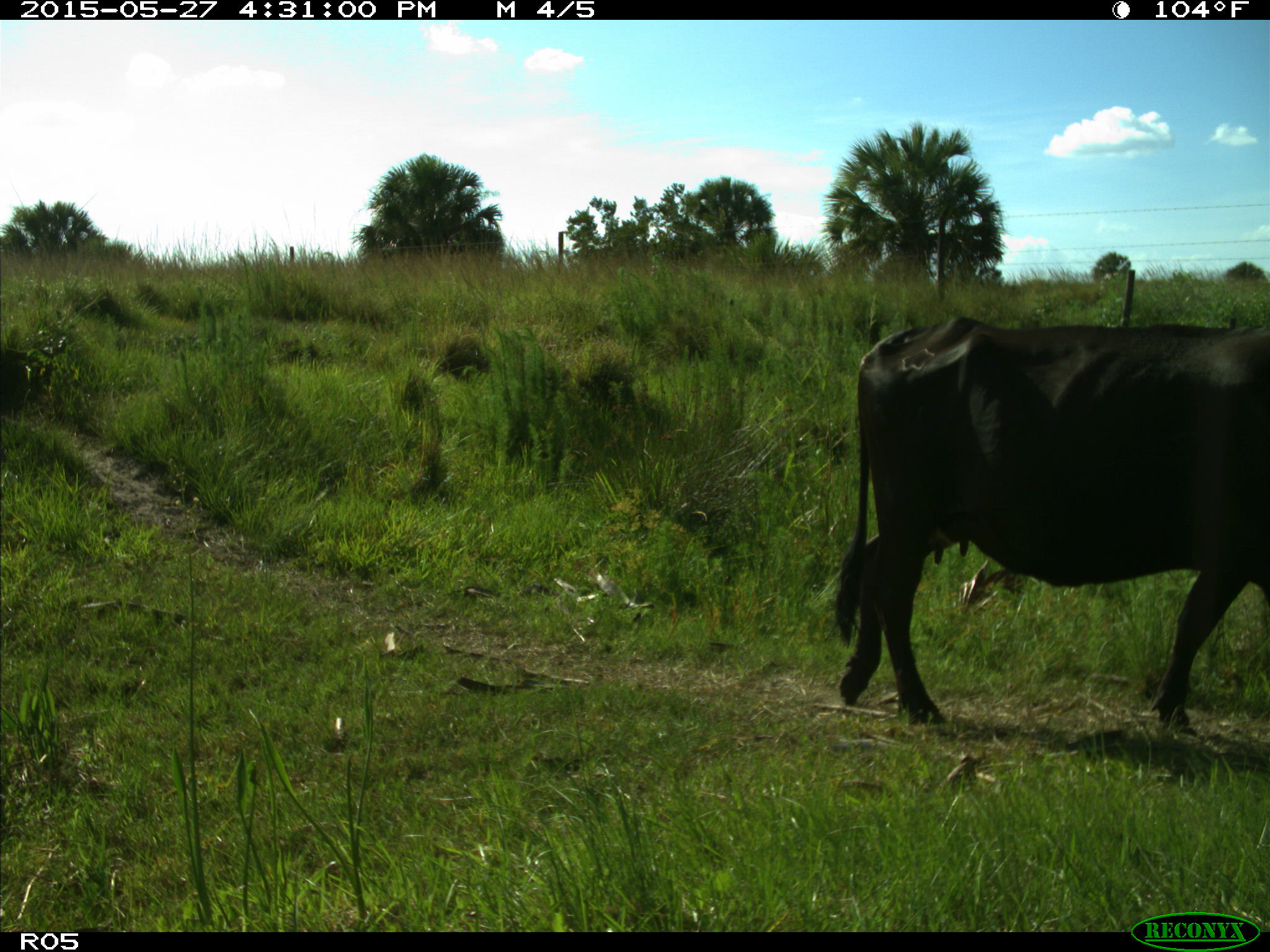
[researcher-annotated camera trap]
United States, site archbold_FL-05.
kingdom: Animalia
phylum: Chordata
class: Mammalia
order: Artiodactyla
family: Bovidae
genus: Bos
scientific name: Bos taurus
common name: domestic cow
Bos taurus (domestic cow).